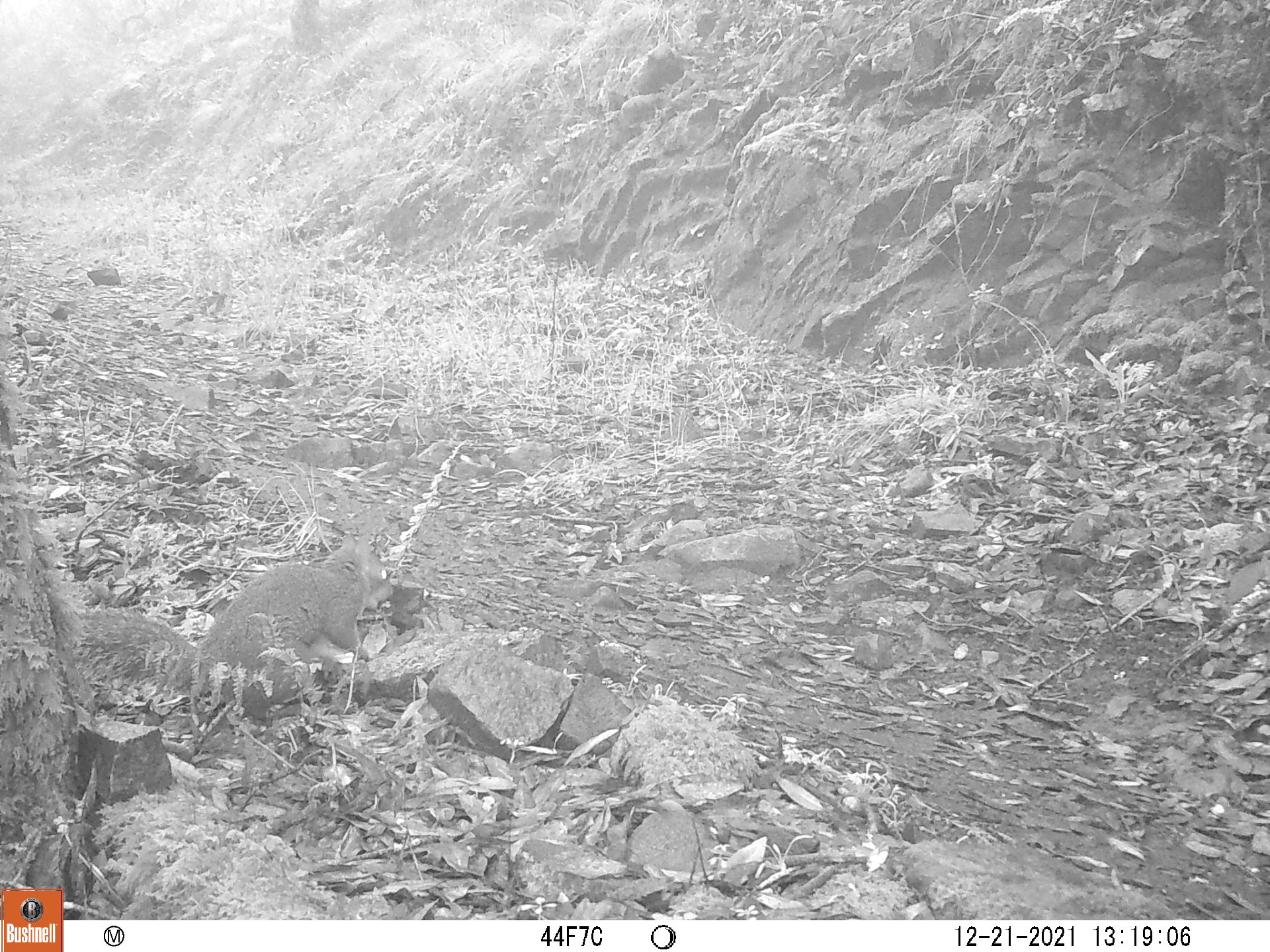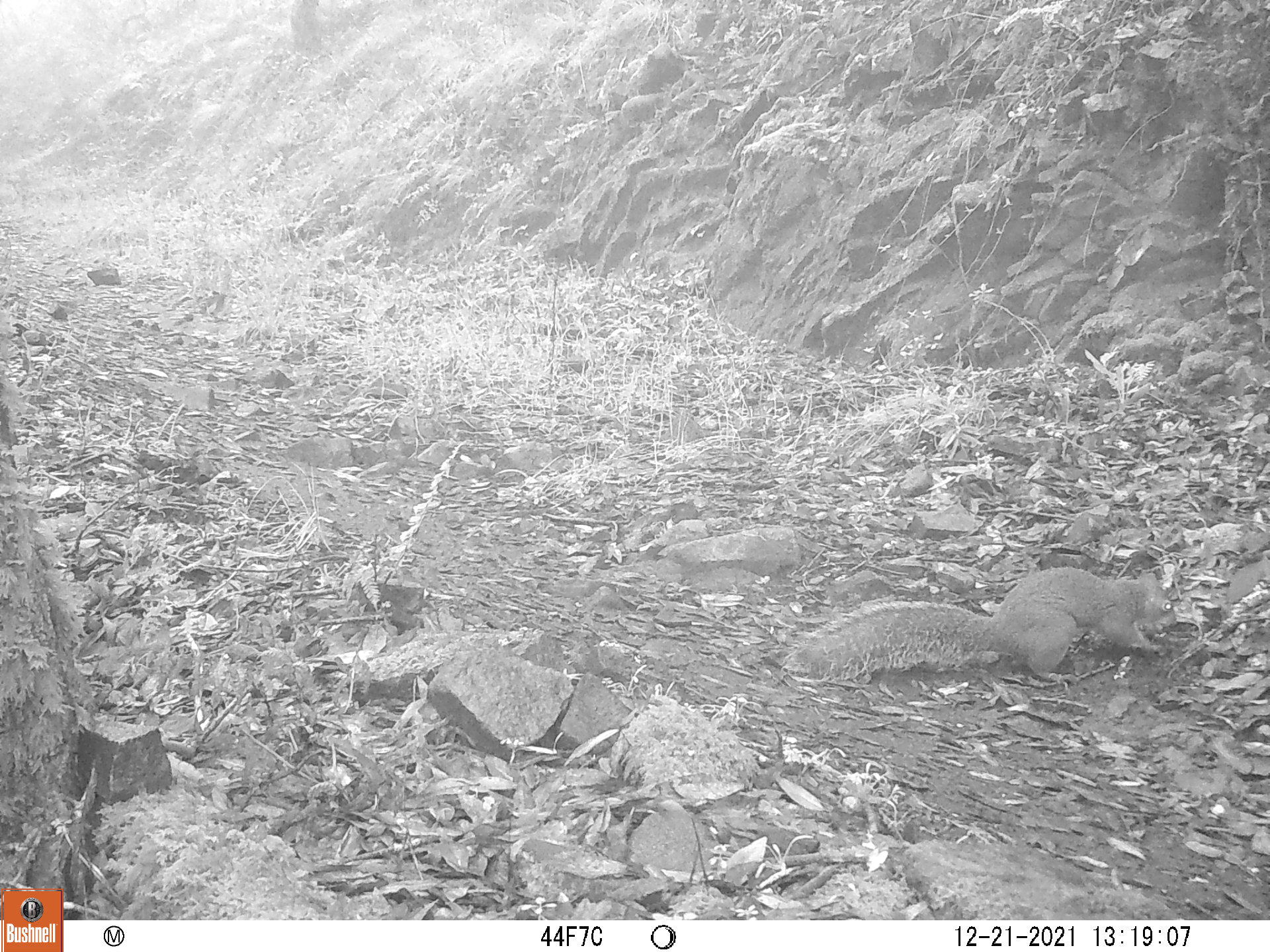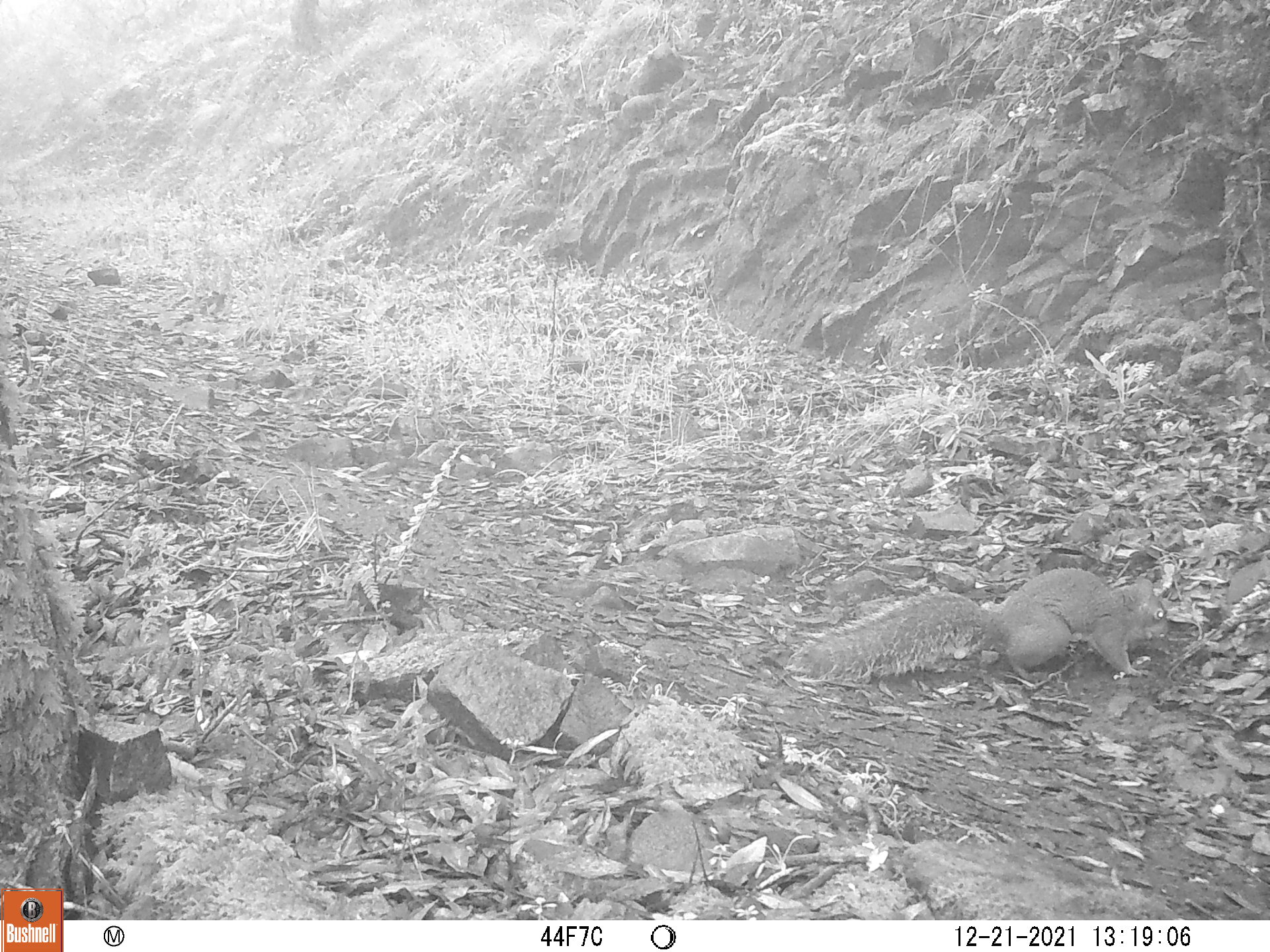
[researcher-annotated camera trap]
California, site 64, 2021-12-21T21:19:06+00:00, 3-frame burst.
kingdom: Animalia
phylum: Chordata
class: Mammalia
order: Rodentia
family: Sciuridae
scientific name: Sciuridae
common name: squirrel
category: unknown squirrel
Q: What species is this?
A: Unknown squirrel (squirrel) (Sciuridae).